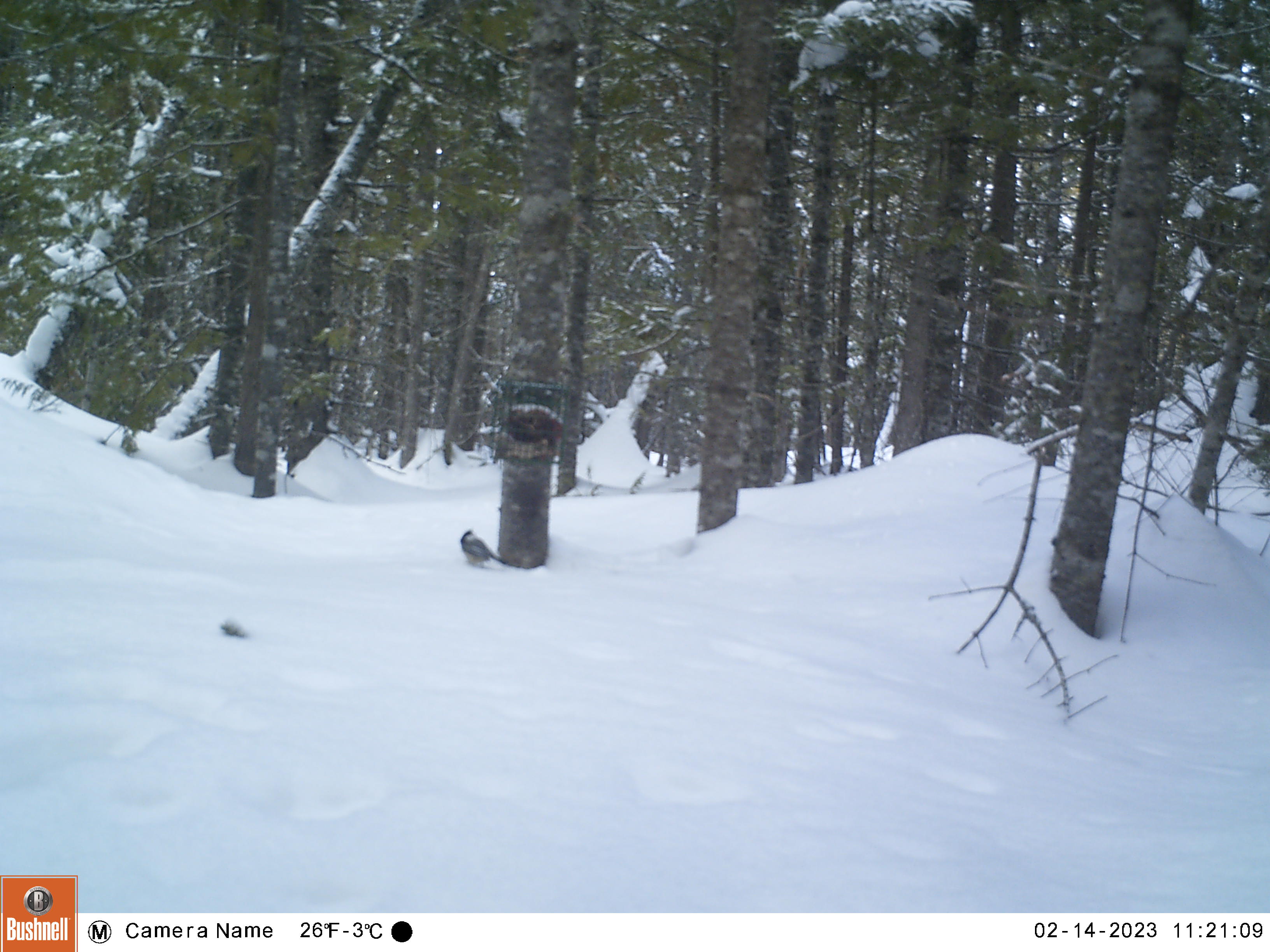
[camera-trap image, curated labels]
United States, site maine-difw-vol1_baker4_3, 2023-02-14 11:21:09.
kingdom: Animalia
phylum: Chordata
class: Aves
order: Passeriformes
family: Paridae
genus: Poecile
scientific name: Poecile atricapillus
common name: black-capped chickadee